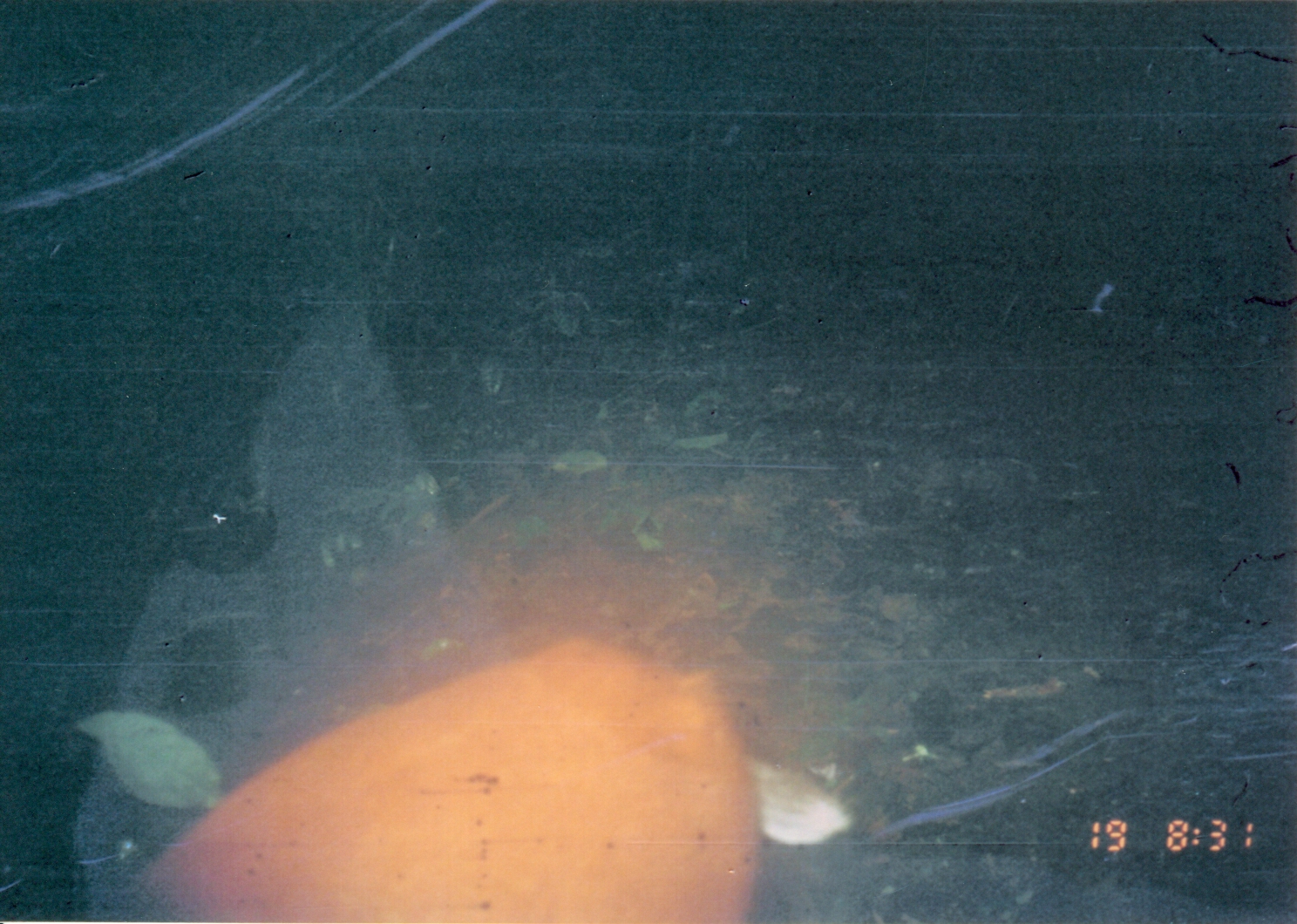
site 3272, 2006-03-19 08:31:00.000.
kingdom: Animalia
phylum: Chordata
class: Mammalia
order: Artiodactyla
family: Bovidae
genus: Cephalophus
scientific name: Cephalophus harveyi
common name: harvey's duiker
Cephalophus harveyi (harvey's duiker), count 1.